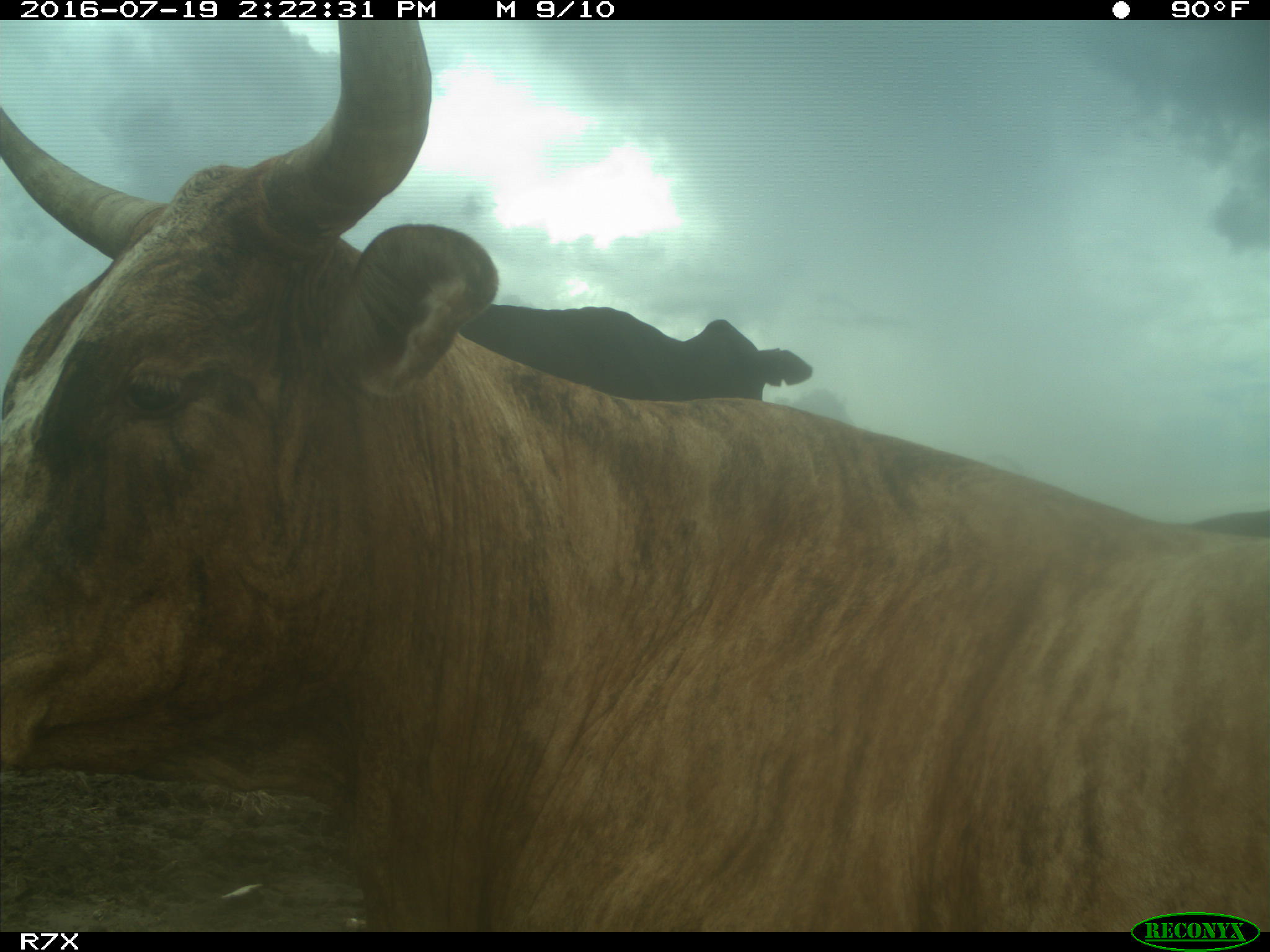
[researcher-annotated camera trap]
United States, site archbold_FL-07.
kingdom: Animalia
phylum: Chordata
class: Mammalia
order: Artiodactyla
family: Bovidae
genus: Bos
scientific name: Bos taurus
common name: domestic cow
Bos taurus (domestic cow).